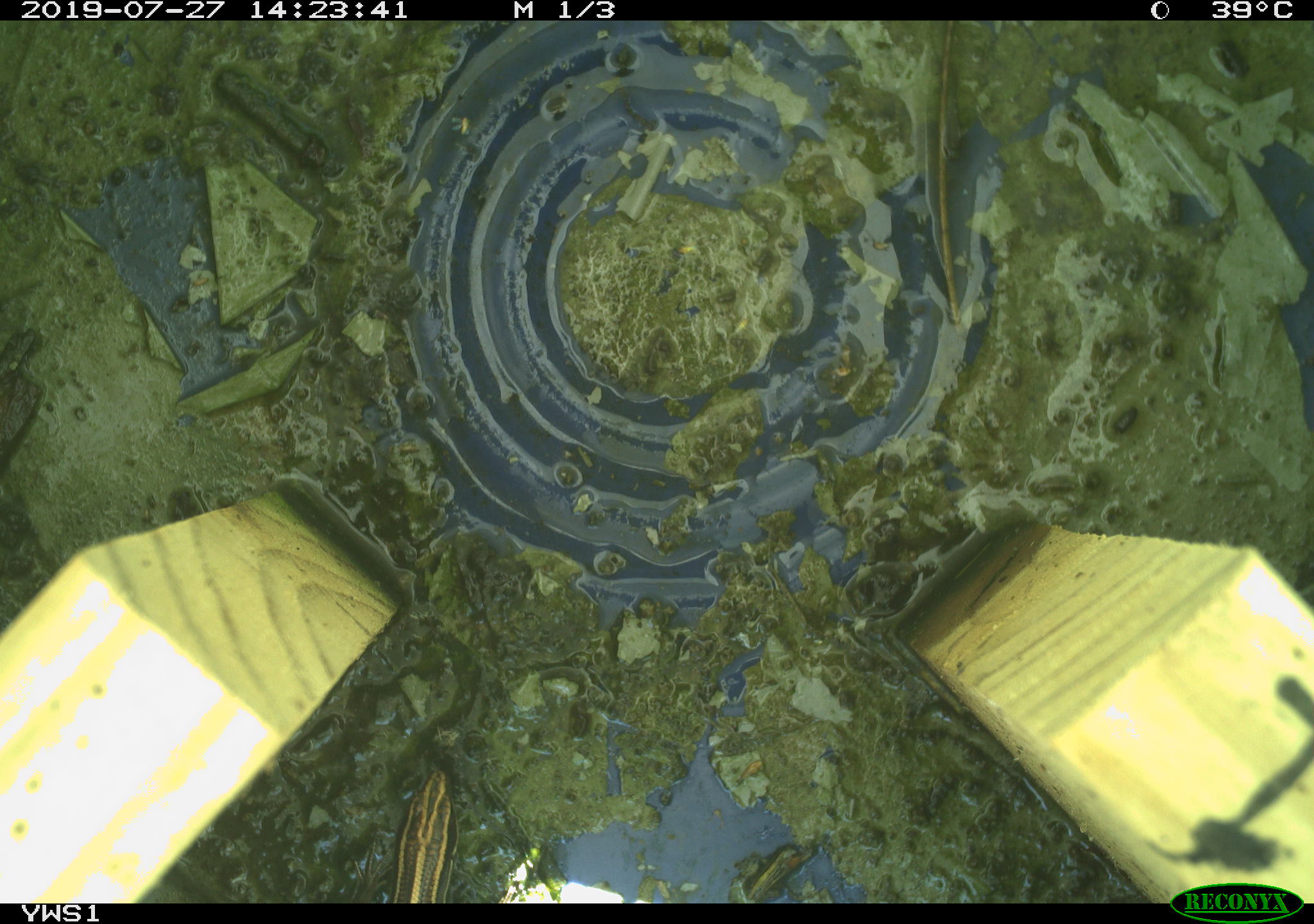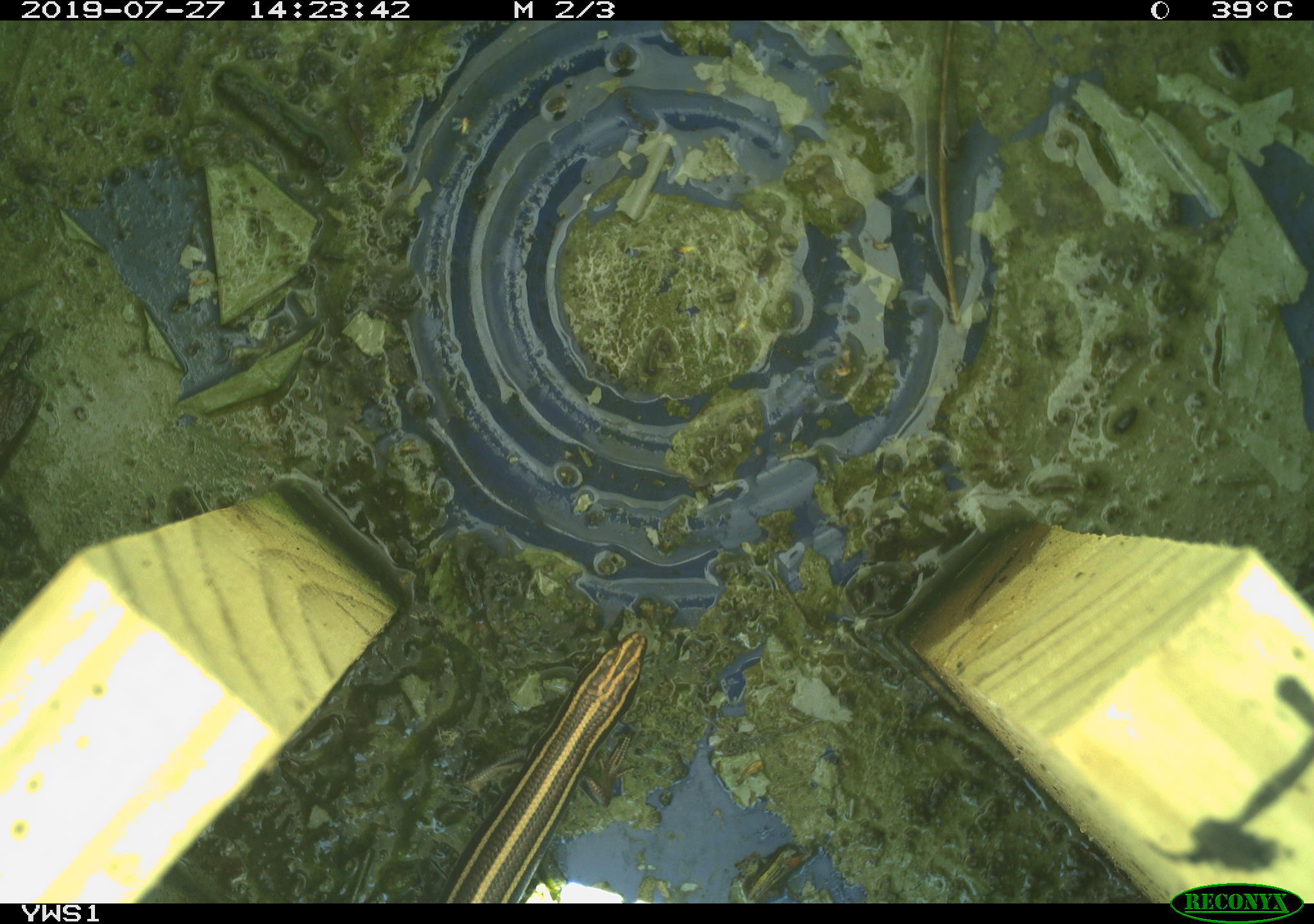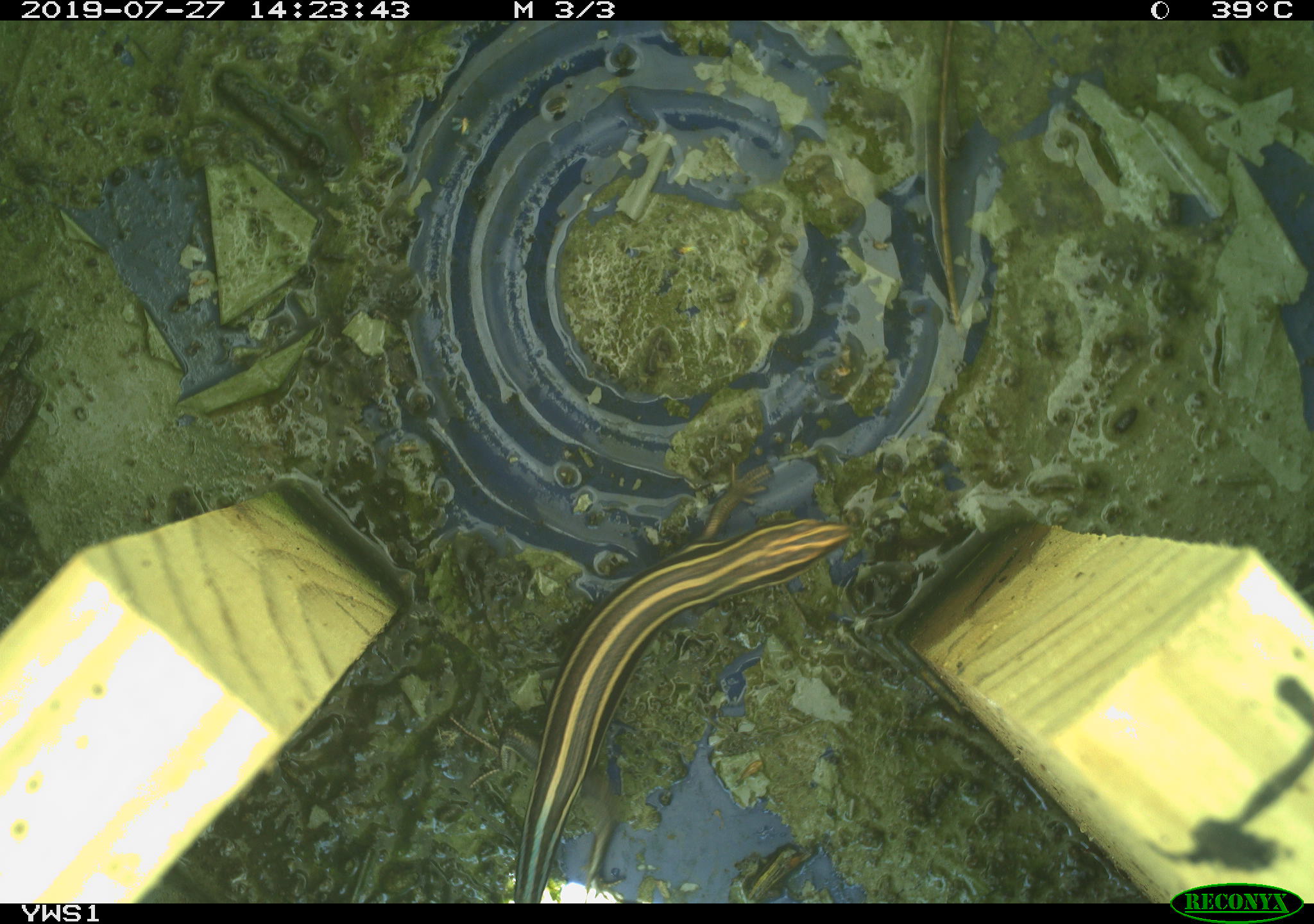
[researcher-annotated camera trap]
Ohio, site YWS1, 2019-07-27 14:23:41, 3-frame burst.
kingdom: Animalia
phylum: Chordata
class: Reptilia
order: Squamata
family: Scincidae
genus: Plestiodon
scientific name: Plestiodon fasciatus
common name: common five-lined skink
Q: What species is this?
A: Common five-lined skink (Plestiodon fasciatus).